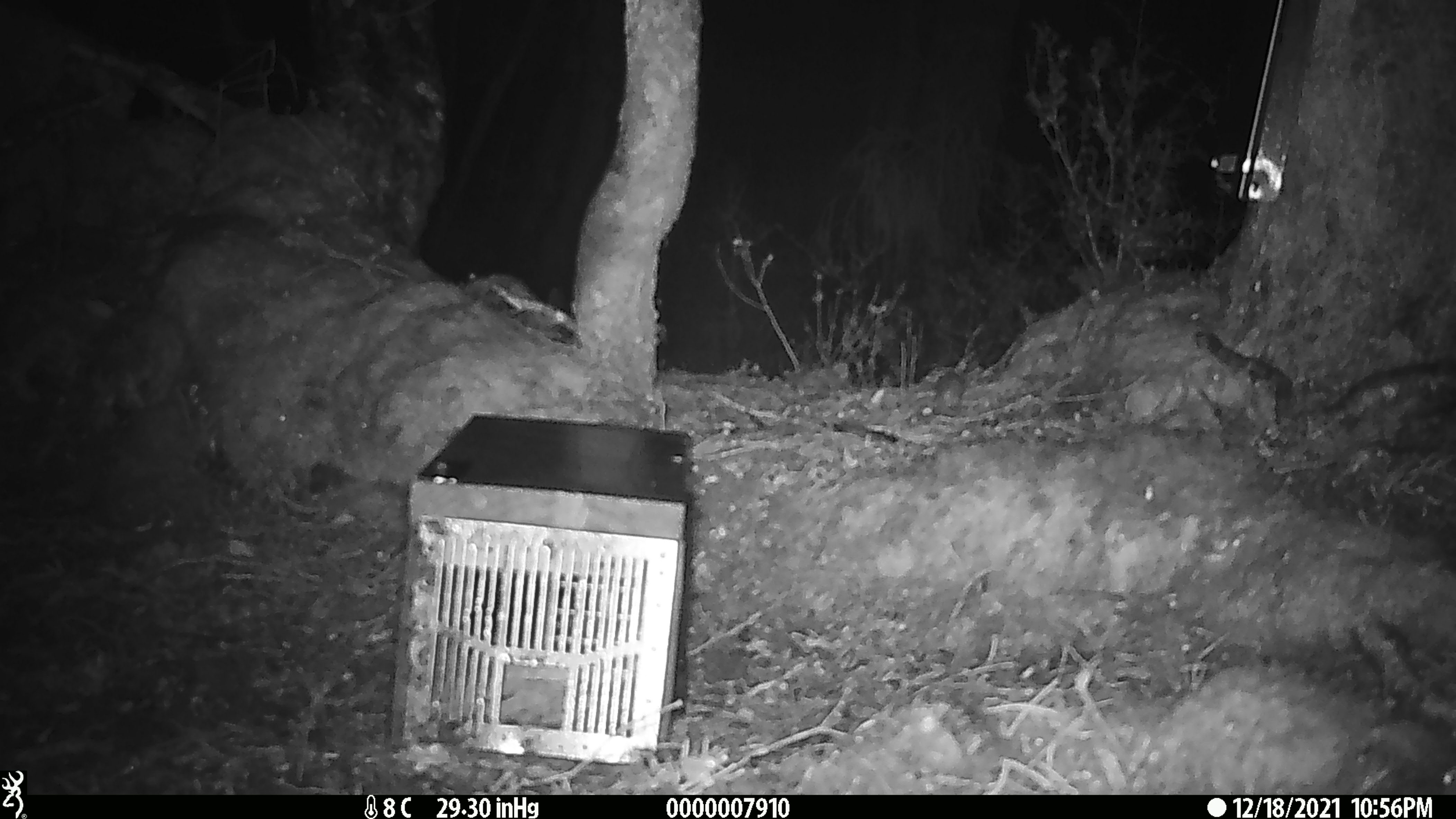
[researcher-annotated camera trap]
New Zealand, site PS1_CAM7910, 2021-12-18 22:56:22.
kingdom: Animalia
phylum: Chordata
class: Mammalia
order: Rodentia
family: Muridae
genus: Mus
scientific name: Mus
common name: mouse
Mouse (Mus).